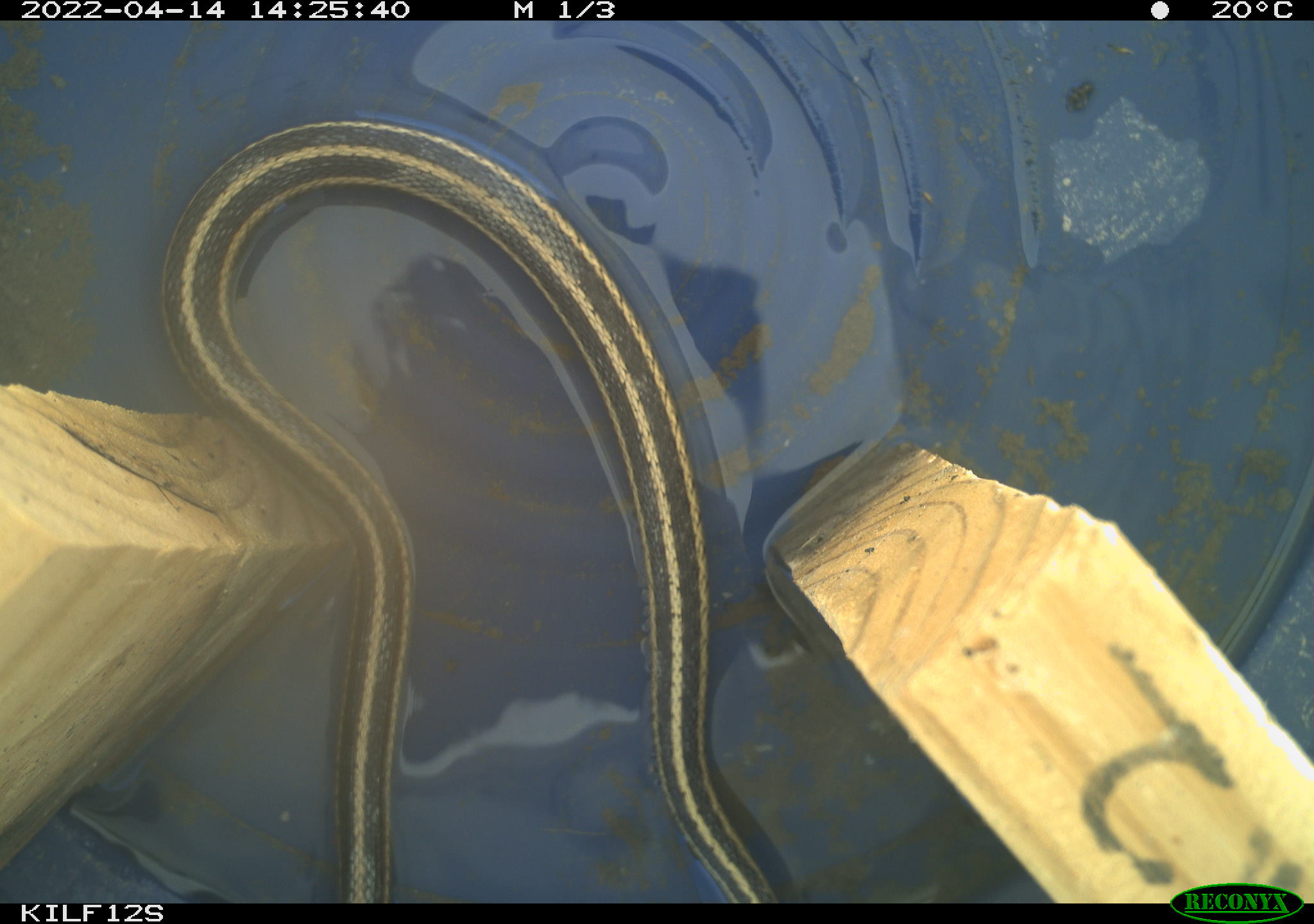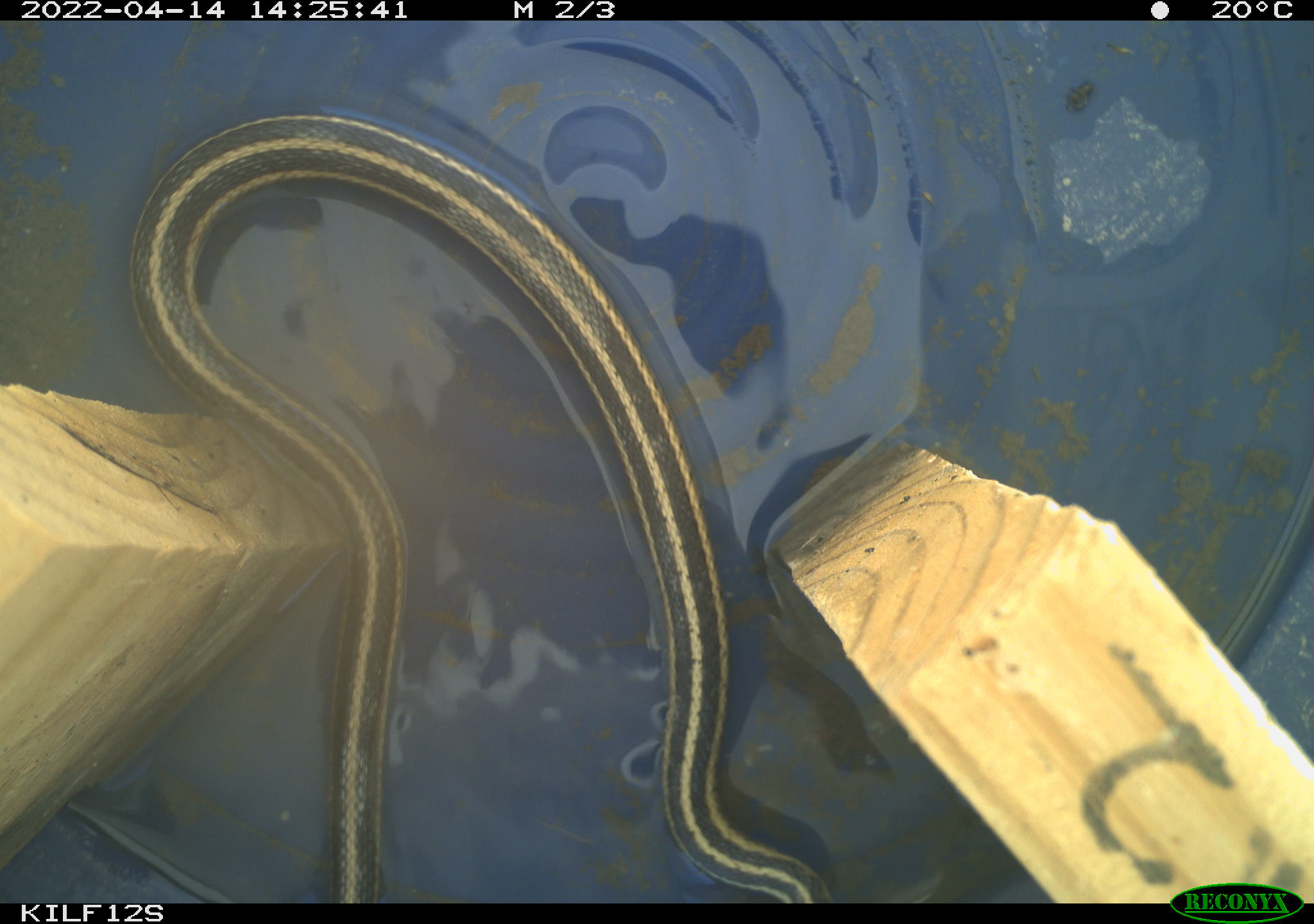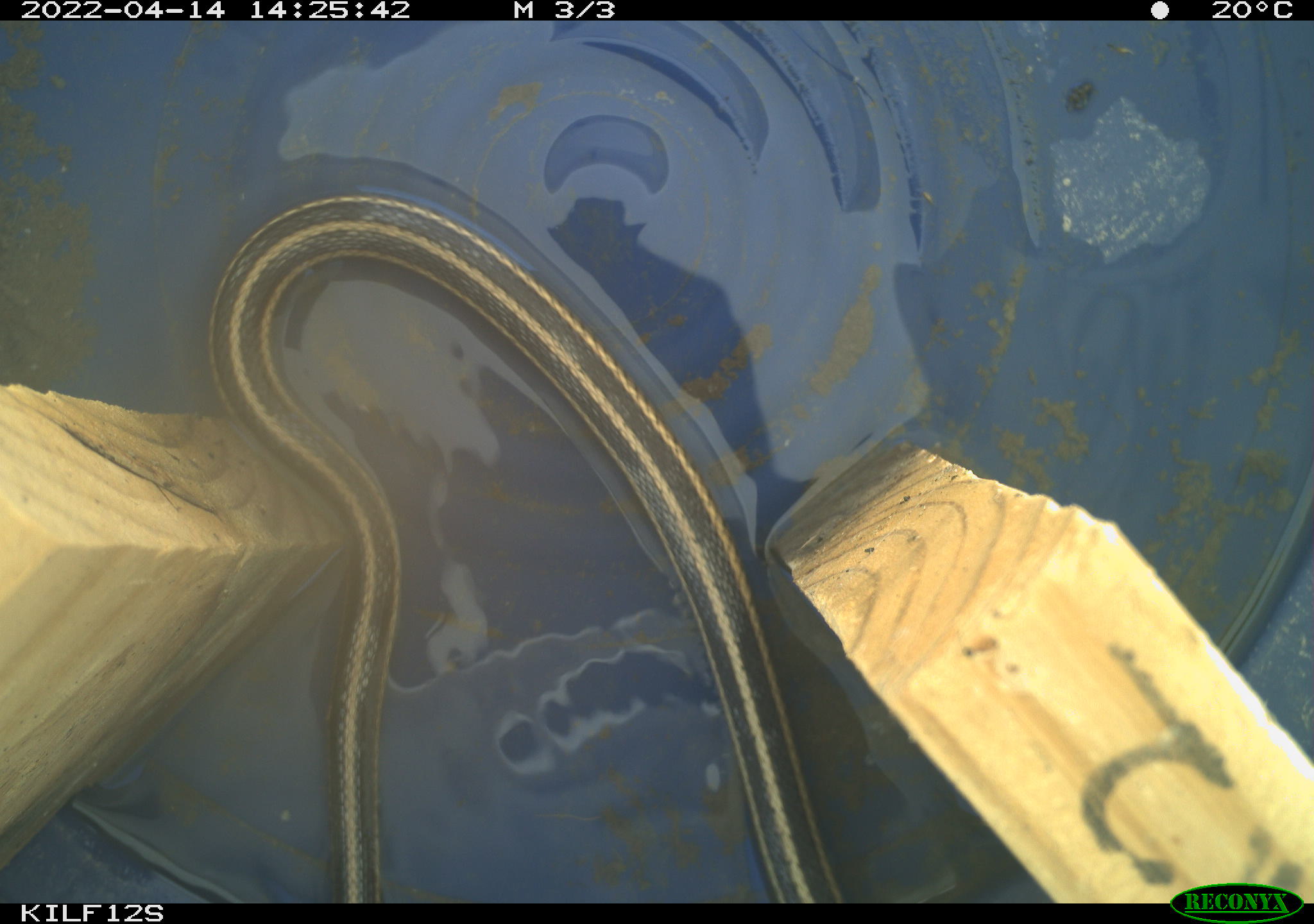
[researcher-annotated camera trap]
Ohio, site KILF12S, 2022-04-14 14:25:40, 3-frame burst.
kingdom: Animalia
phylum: Chordata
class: Reptilia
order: Squamata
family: Colubridae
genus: Thamnophis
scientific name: Thamnophis sirtalis sirtalis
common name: eastern gartersnake